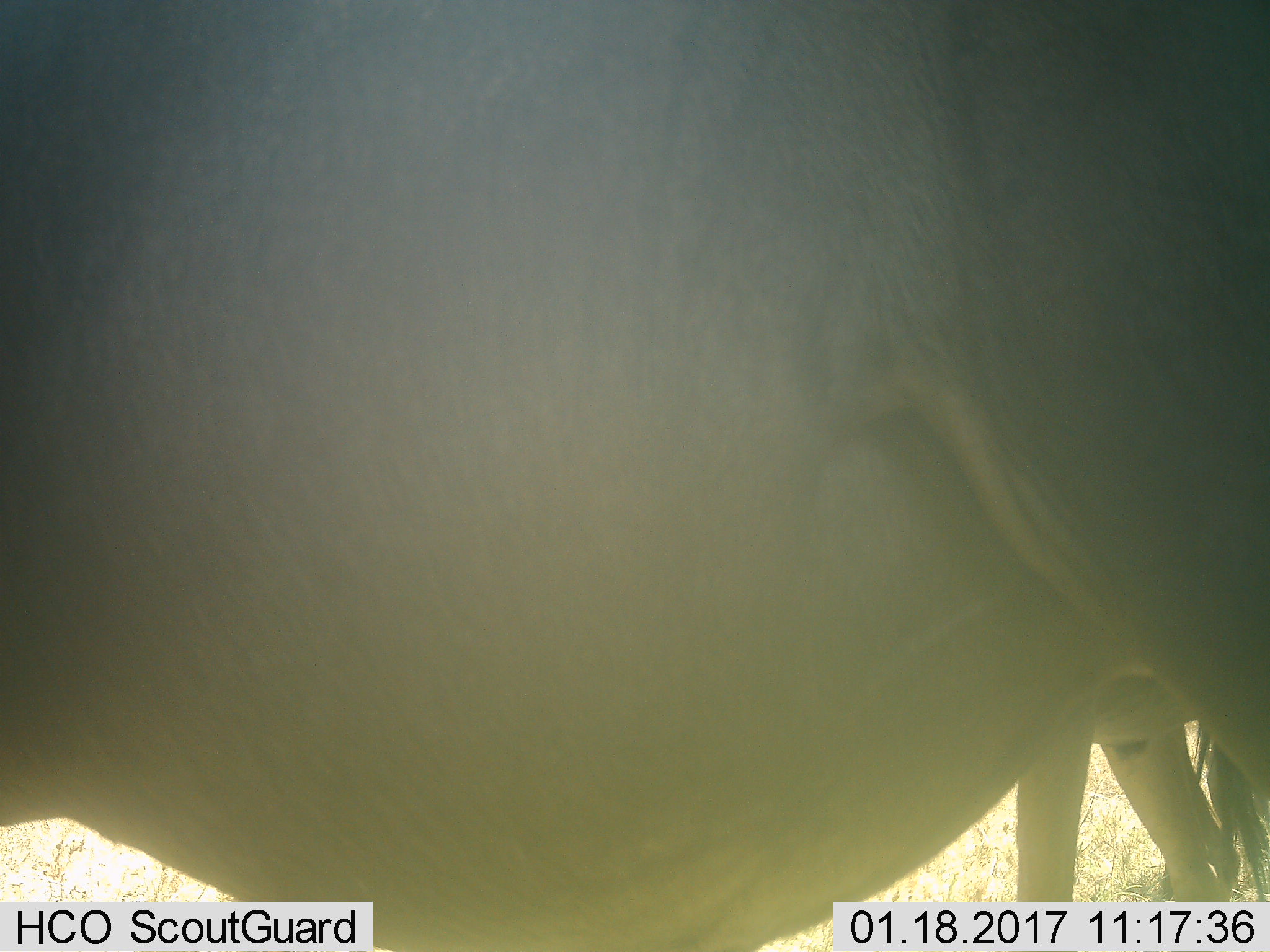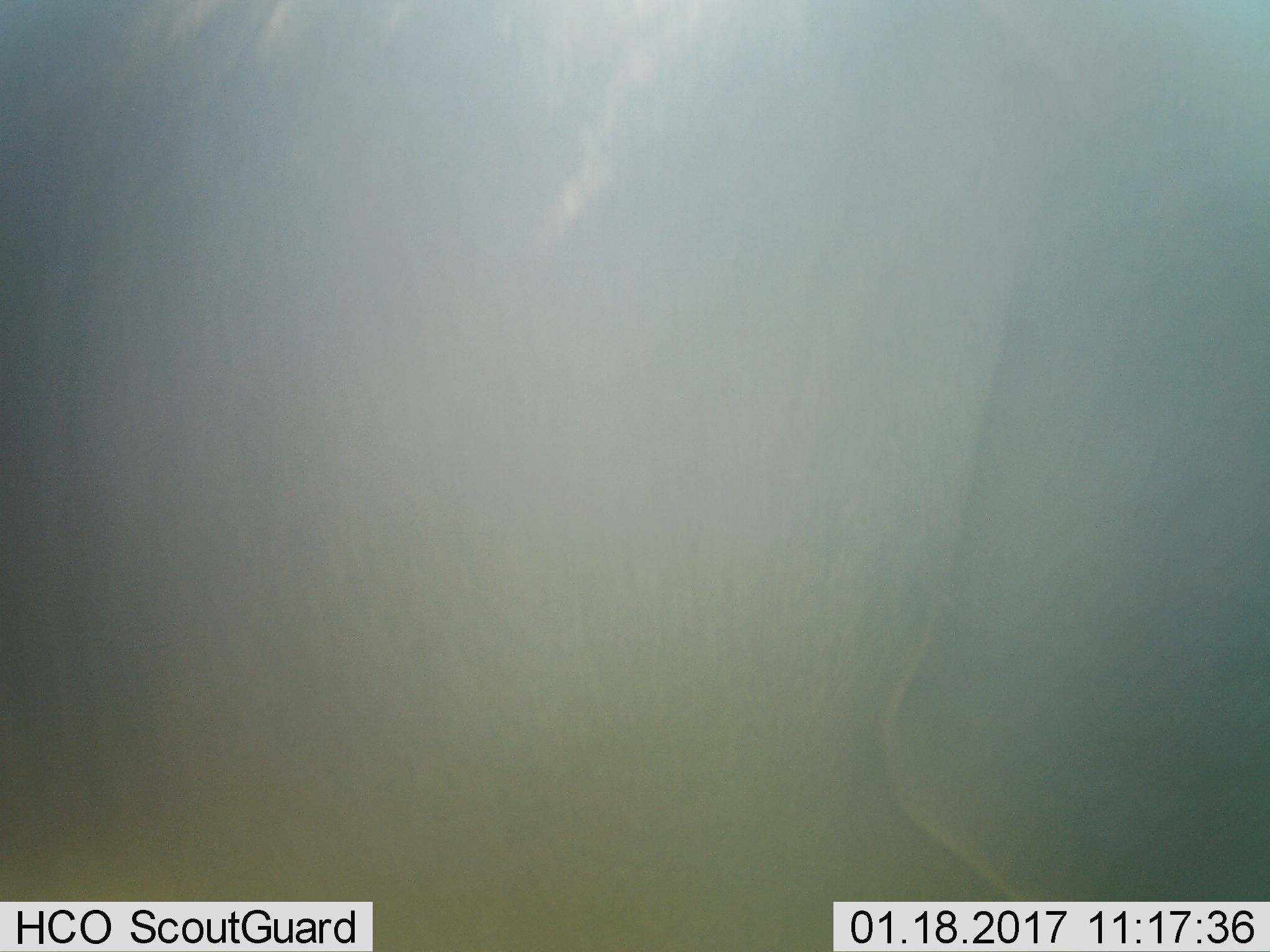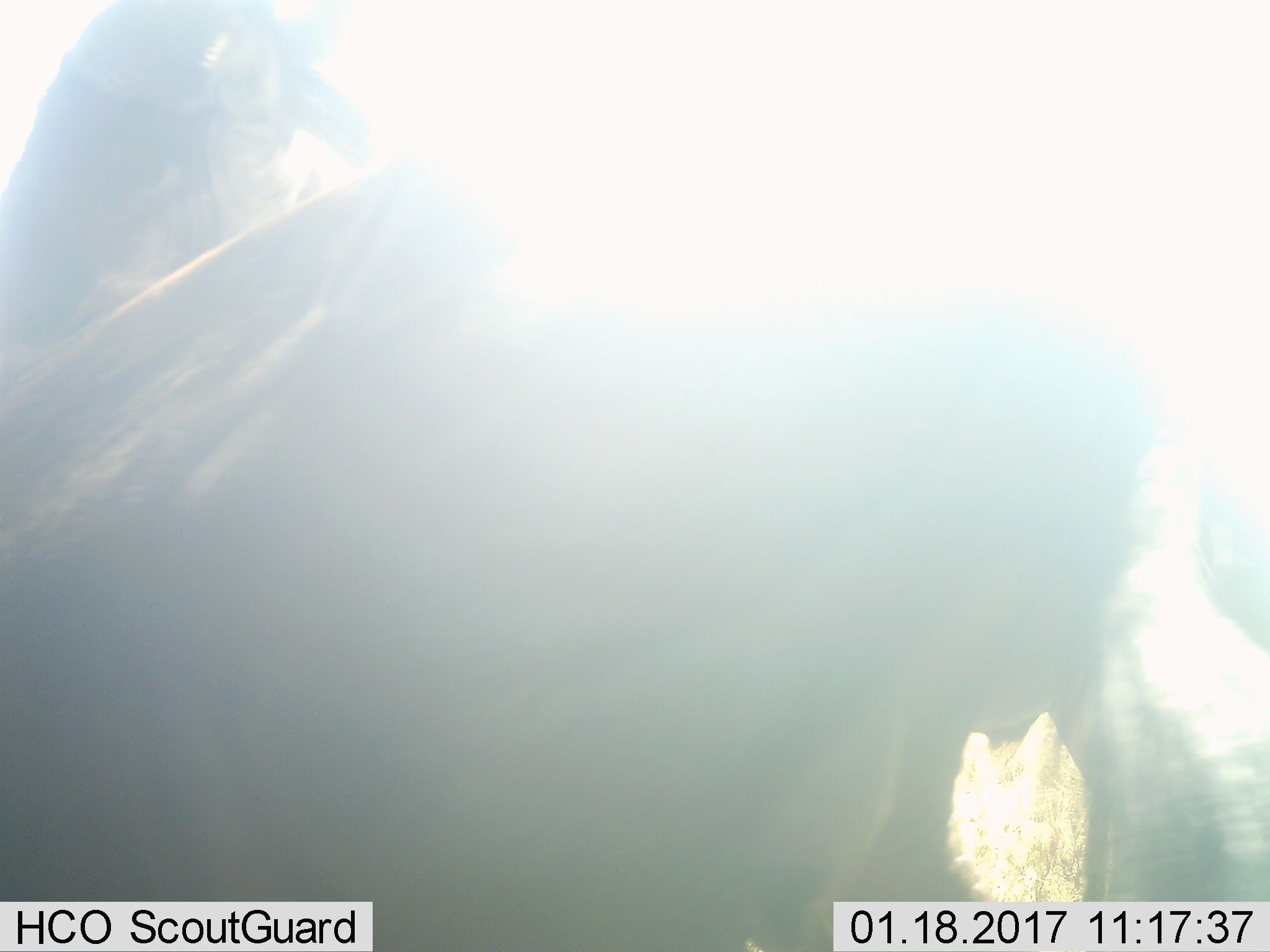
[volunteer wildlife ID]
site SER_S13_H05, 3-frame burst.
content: unidentified animal